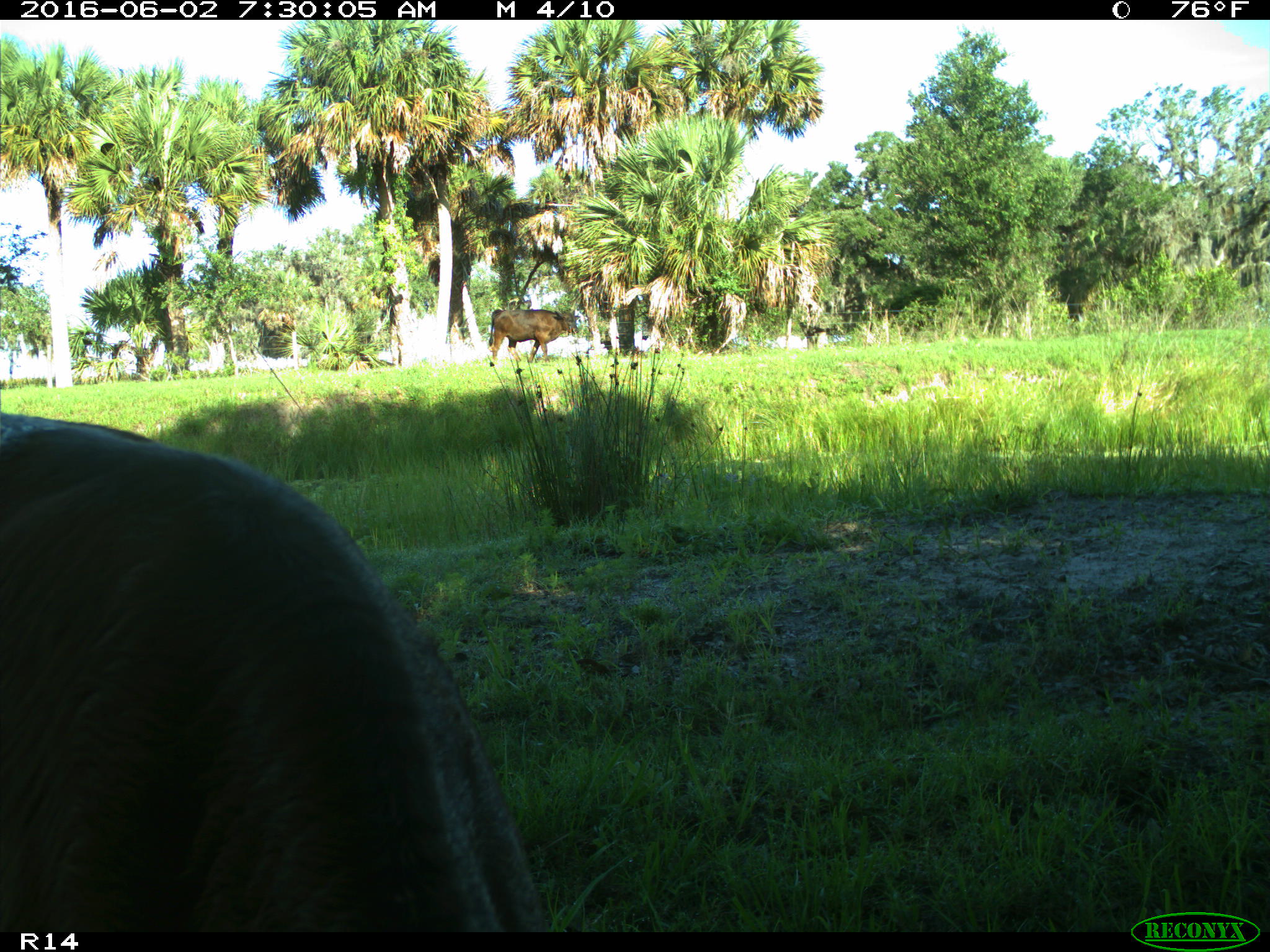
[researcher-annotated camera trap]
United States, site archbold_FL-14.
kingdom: Animalia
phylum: Chordata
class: Mammalia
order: Artiodactyla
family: Suidae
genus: Sus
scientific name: Sus scrofa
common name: wild boar